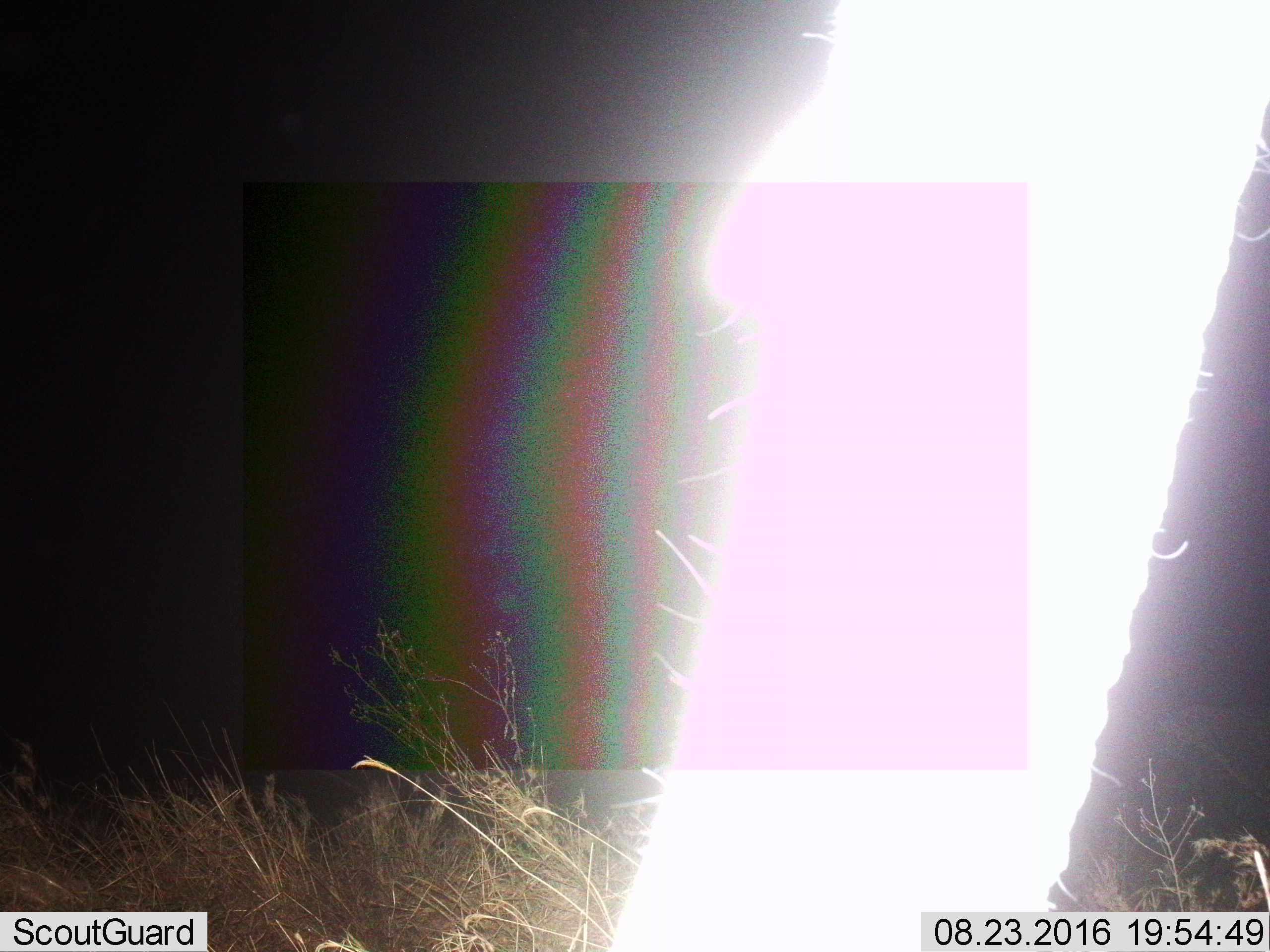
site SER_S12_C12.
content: unidentified animal